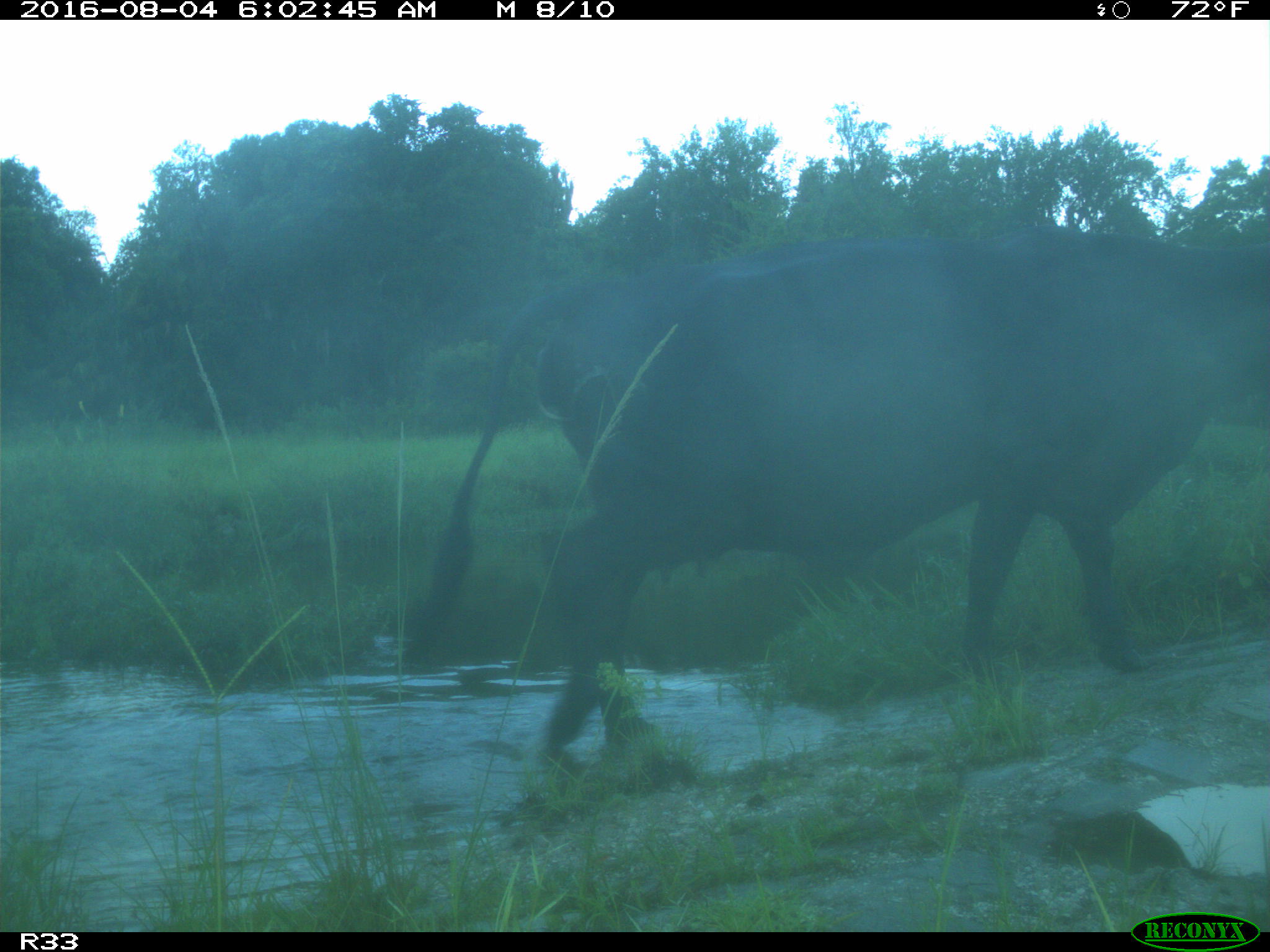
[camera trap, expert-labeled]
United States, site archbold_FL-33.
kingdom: Animalia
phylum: Chordata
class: Mammalia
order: Artiodactyla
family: Bovidae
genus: Bos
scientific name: Bos taurus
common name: domestic cow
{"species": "Bos taurus (domestic cow)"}